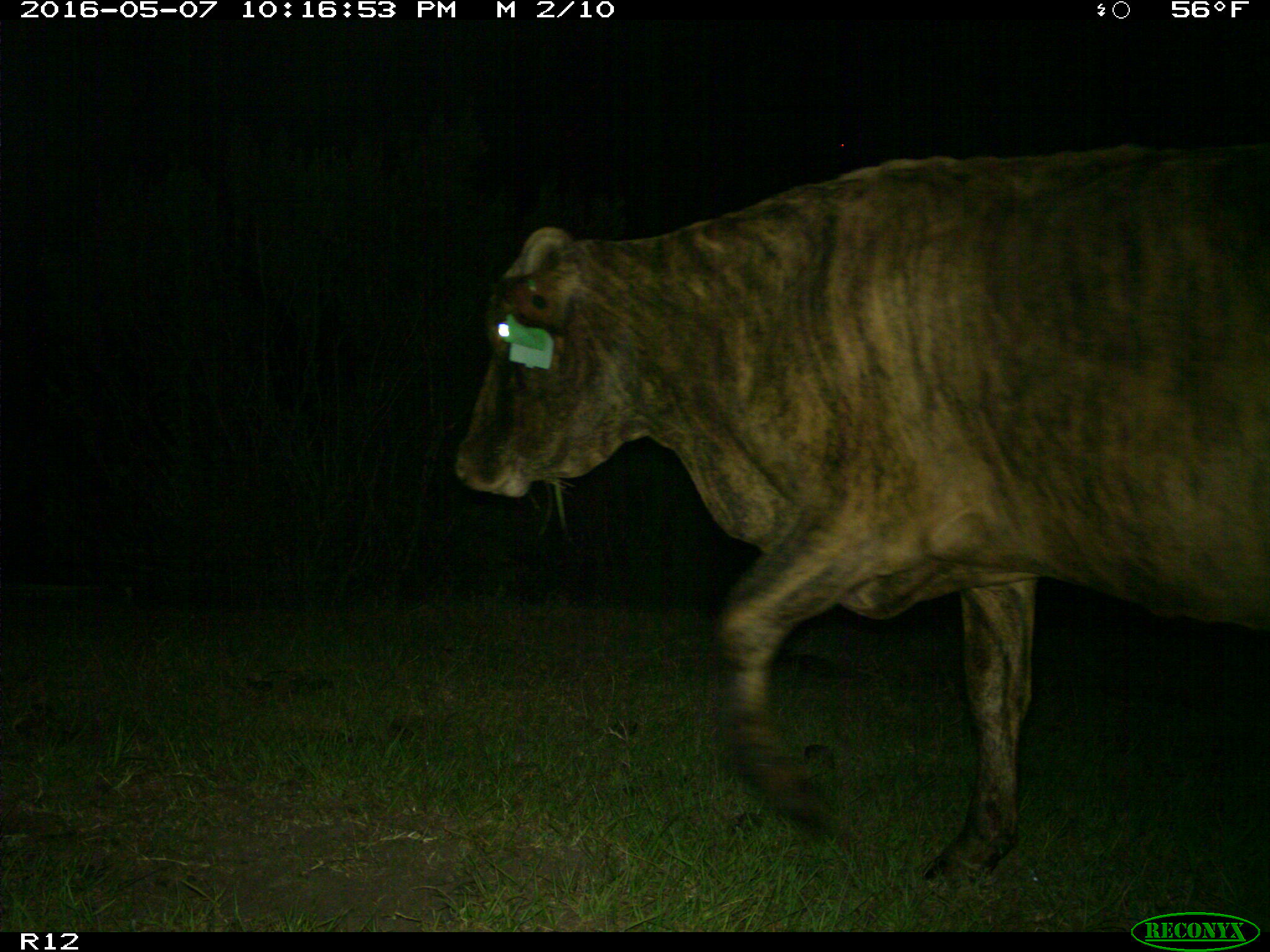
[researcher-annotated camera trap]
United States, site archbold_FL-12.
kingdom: Animalia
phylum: Chordata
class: Mammalia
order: Artiodactyla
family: Bovidae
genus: Bos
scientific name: Bos taurus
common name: domestic cow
Bos taurus (domestic cow).